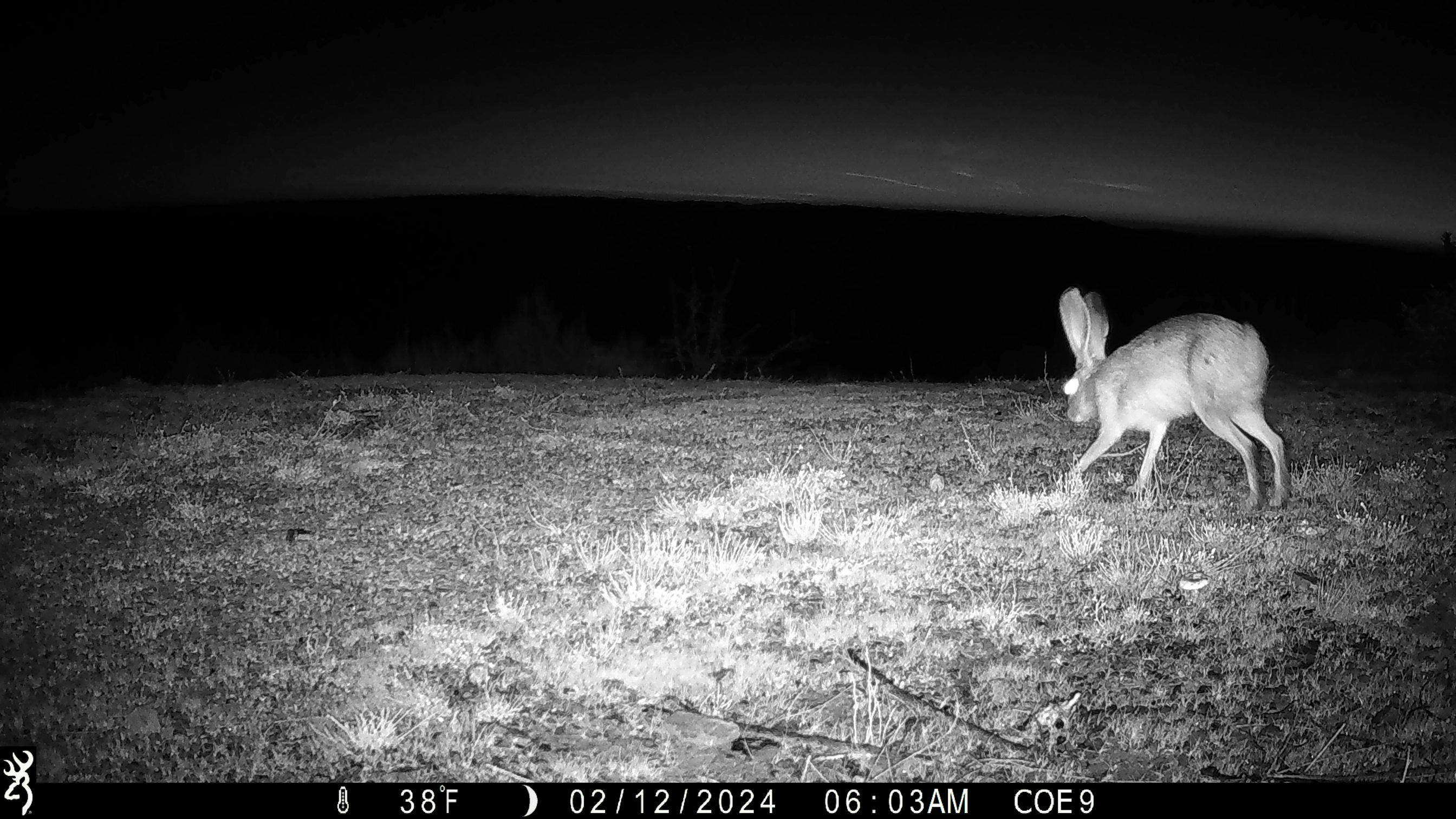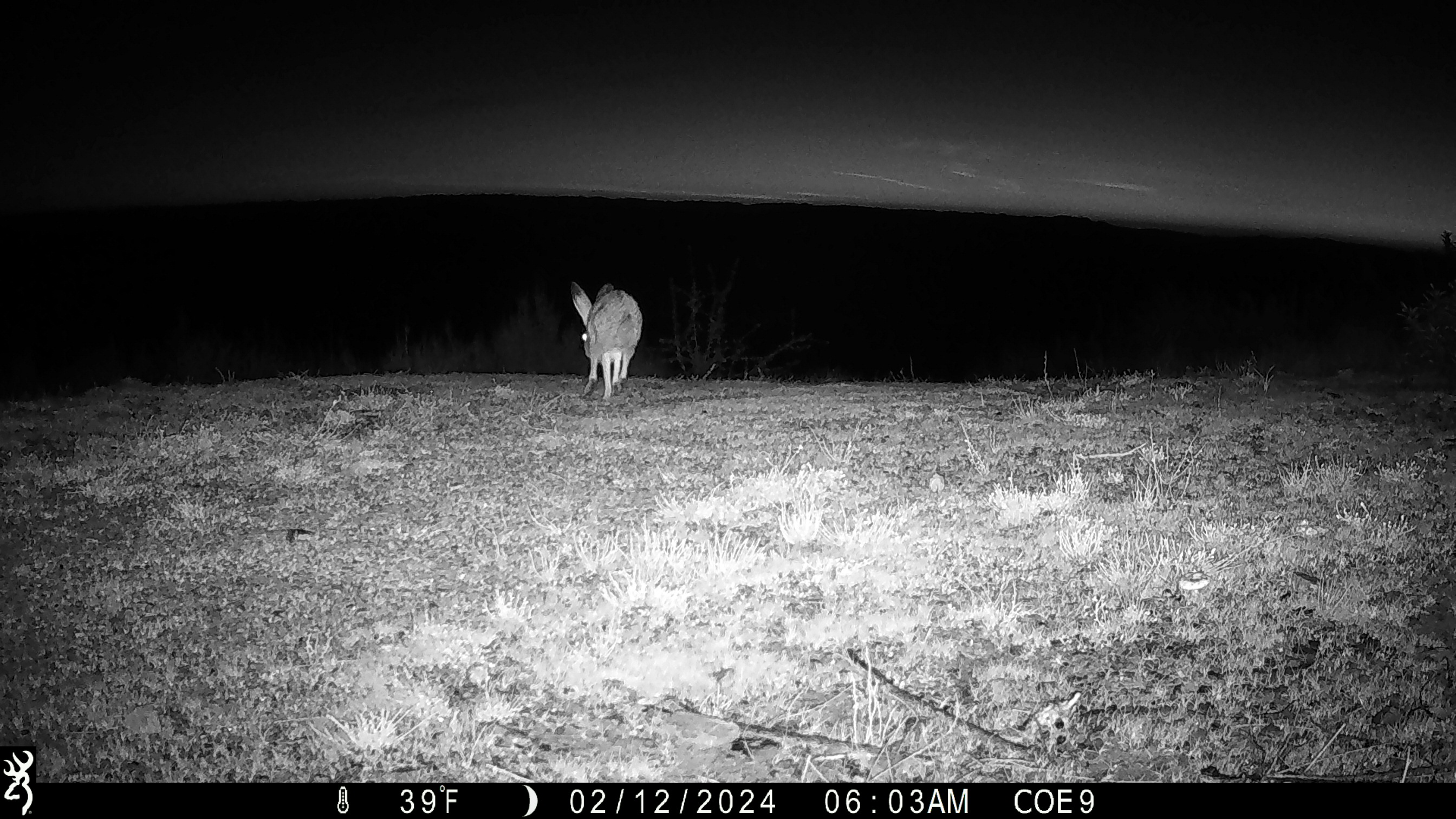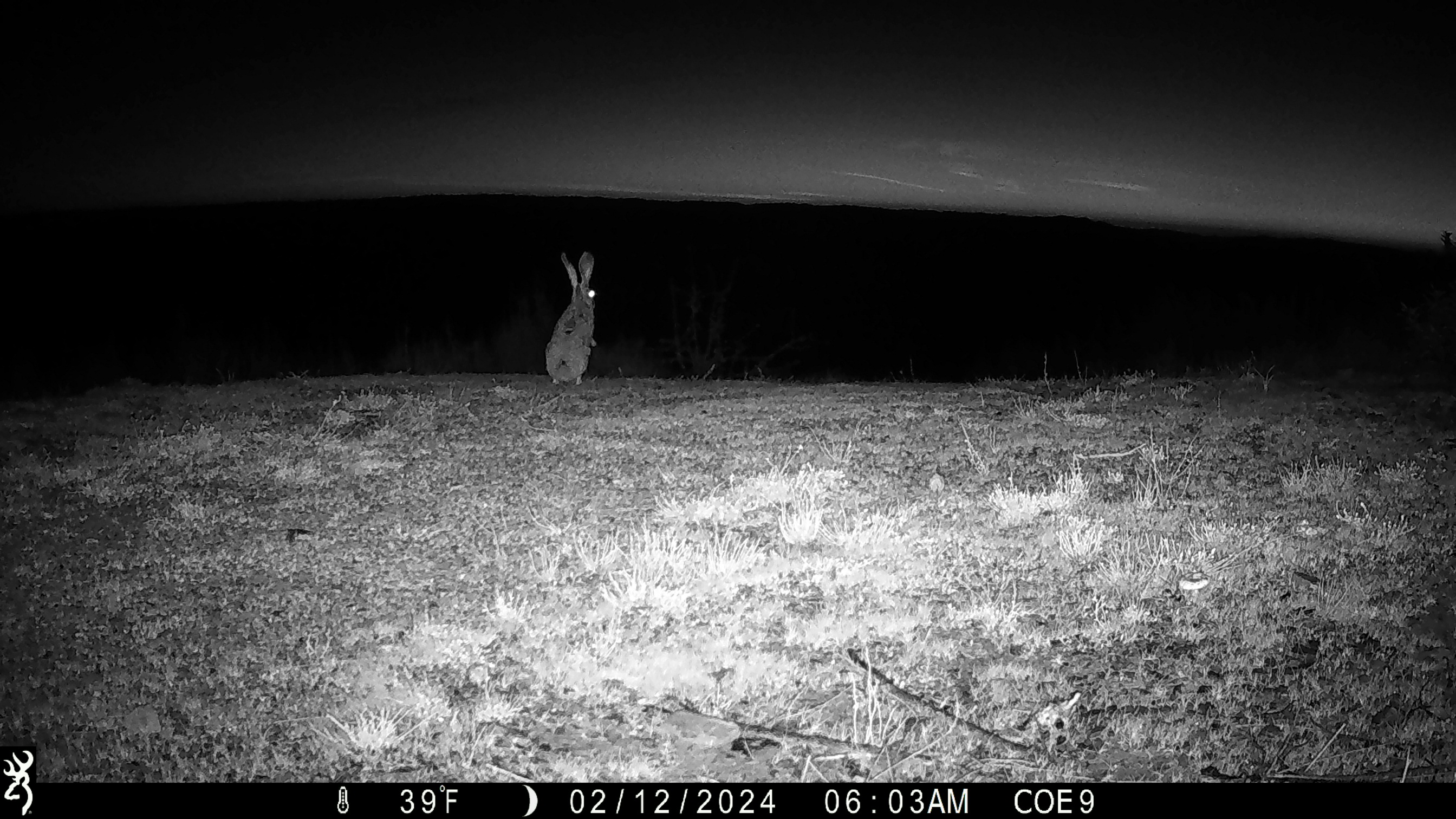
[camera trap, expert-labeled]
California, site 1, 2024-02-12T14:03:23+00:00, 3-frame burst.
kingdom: Animalia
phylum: Chordata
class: Mammalia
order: Lagomorpha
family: Leporidae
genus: Lepus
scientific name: Lepus californicus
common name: black-tailed jackrabbit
Black-tailed jackrabbit (Lepus californicus).